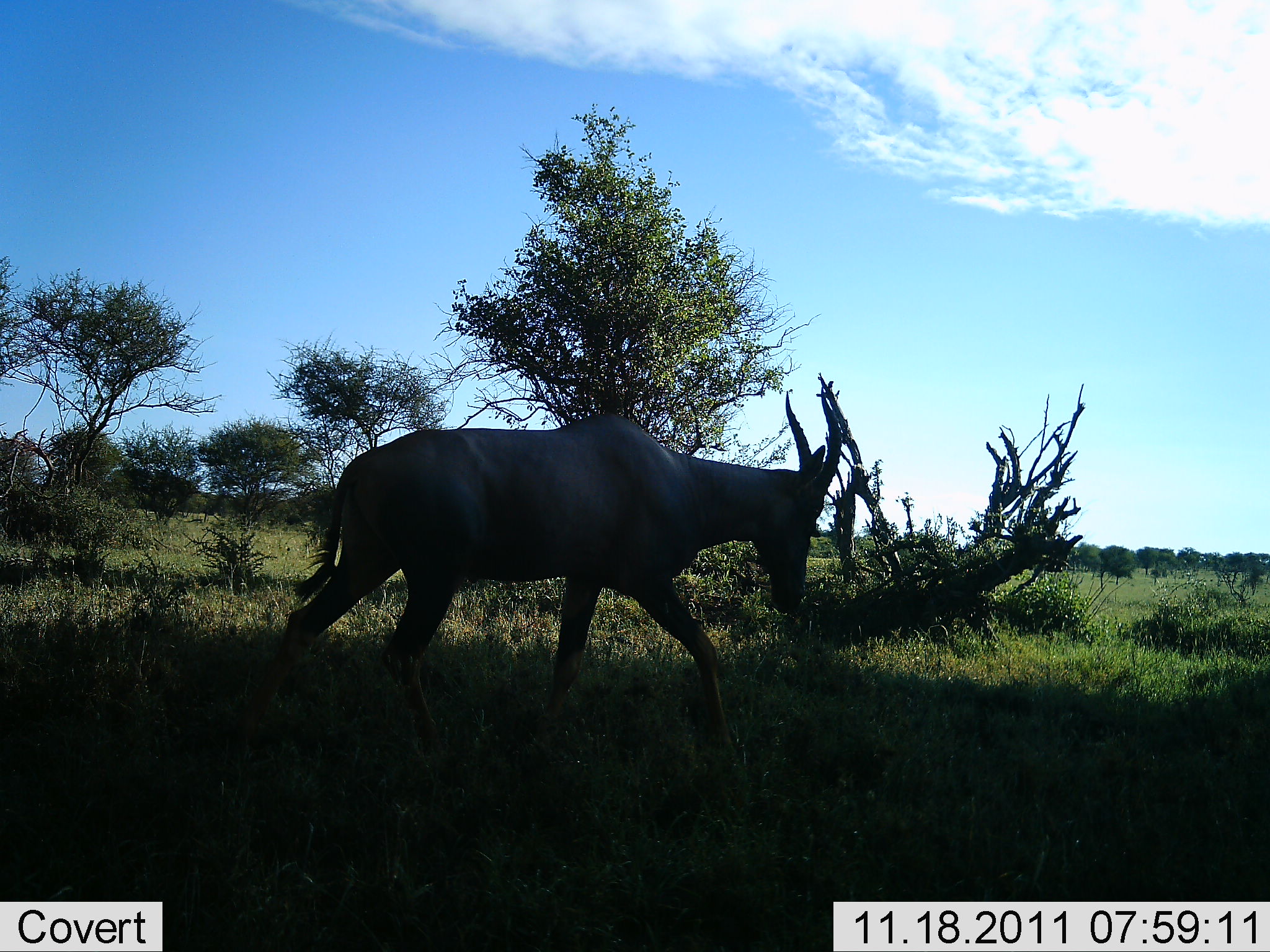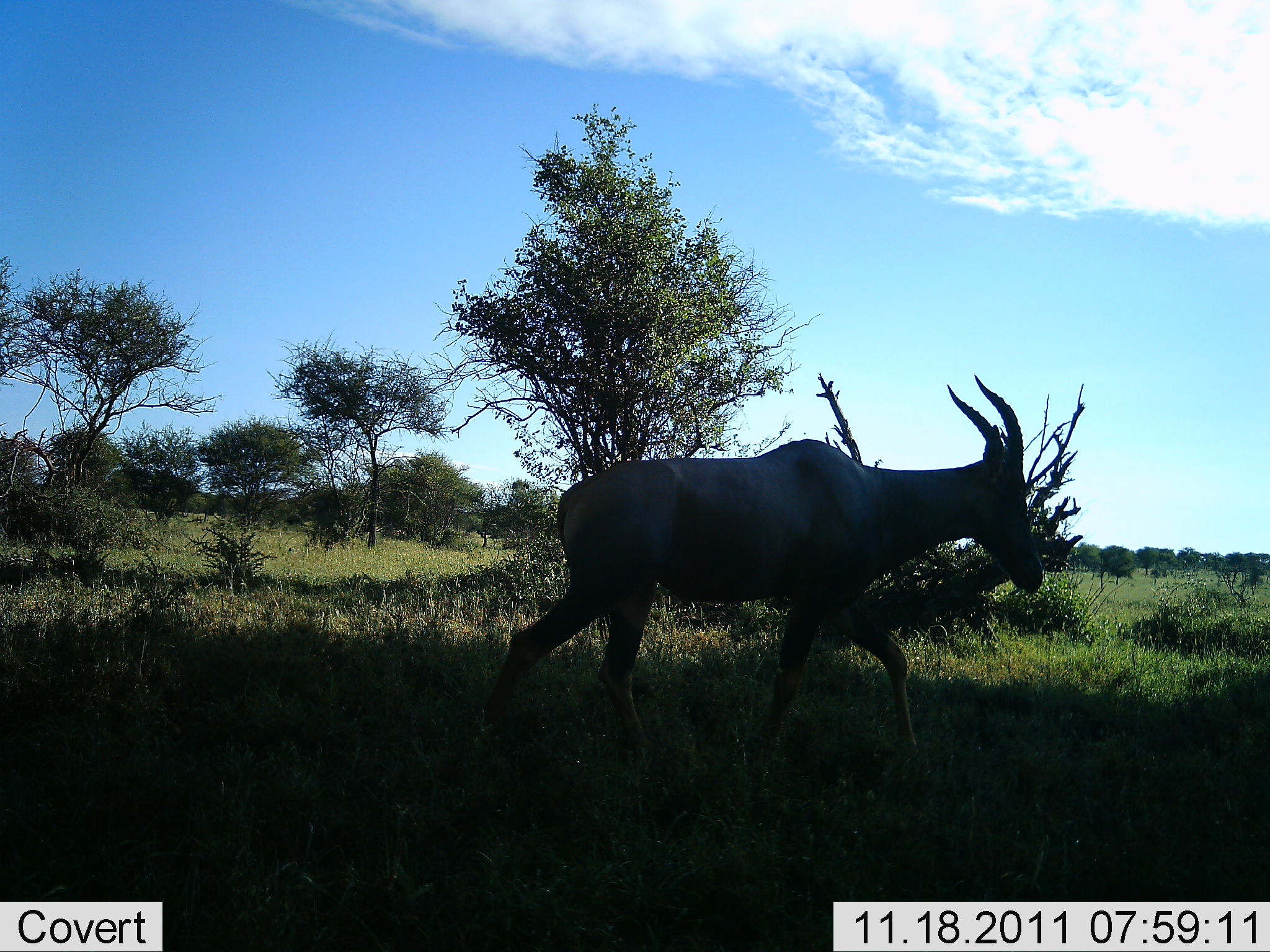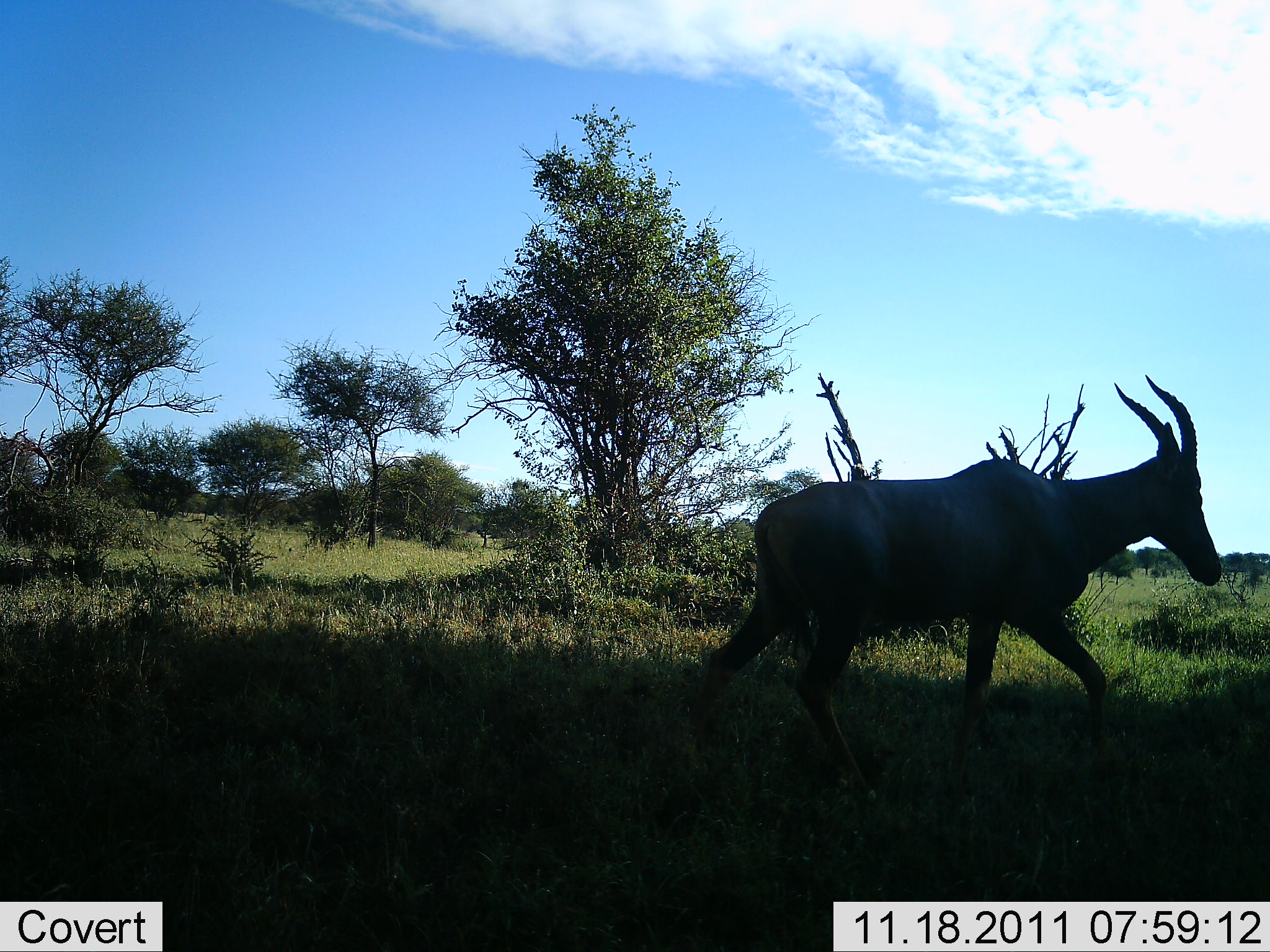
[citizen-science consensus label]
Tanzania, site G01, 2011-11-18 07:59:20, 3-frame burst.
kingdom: Animalia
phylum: Chordata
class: Mammalia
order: Artiodactyla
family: Bovidae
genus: Damaliscus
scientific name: Damaliscus lunatus jimela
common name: topi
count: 1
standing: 0%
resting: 0%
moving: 100%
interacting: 0%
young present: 0%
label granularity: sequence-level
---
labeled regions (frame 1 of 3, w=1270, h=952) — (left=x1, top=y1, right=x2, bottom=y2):
animal: (left=250, top=383, right=846, bottom=803)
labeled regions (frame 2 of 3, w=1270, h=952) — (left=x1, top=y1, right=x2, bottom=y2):
animal: (left=463, top=373, right=1056, bottom=836)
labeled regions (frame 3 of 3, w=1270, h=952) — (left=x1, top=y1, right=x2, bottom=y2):
animal: (left=661, top=371, right=1228, bottom=819)